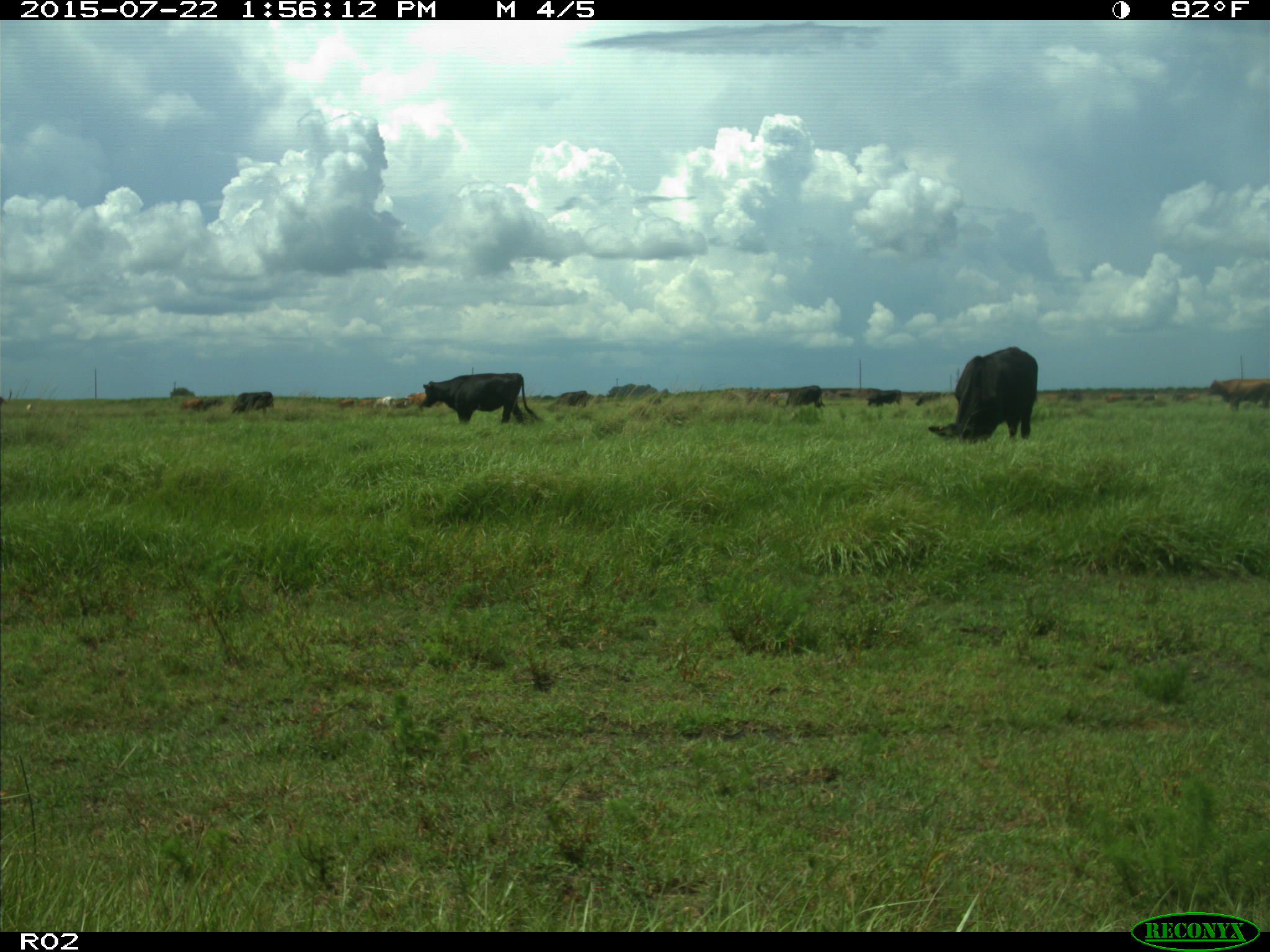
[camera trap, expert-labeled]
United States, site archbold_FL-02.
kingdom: Animalia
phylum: Chordata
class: Mammalia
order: Artiodactyla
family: Bovidae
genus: Bos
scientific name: Bos taurus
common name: domestic cow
Bos taurus (domestic cow).